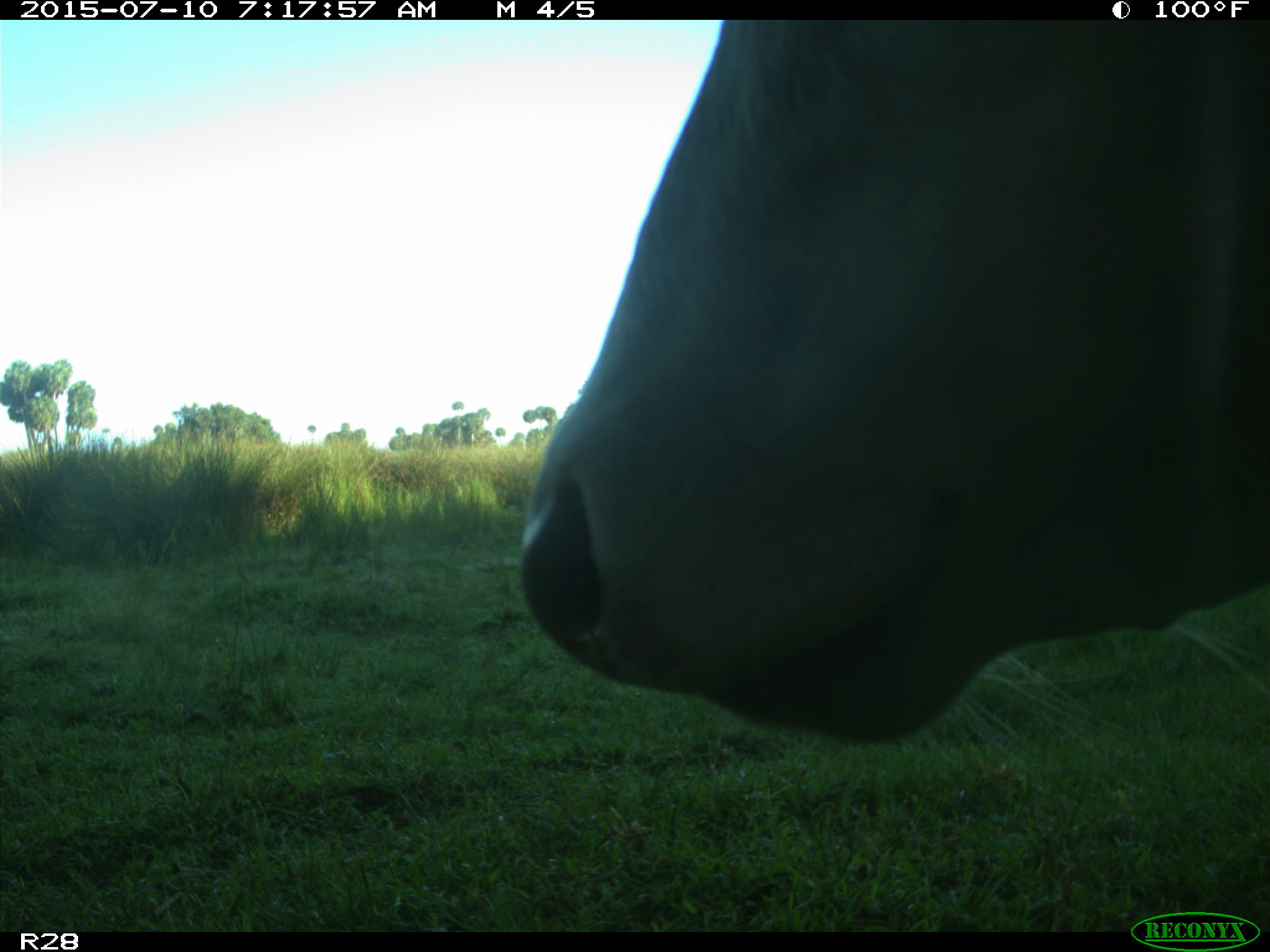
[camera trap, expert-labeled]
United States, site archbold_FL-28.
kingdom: Animalia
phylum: Chordata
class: Mammalia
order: Artiodactyla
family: Bovidae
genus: Bos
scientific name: Bos taurus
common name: domestic cow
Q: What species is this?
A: Bos taurus (domestic cow).